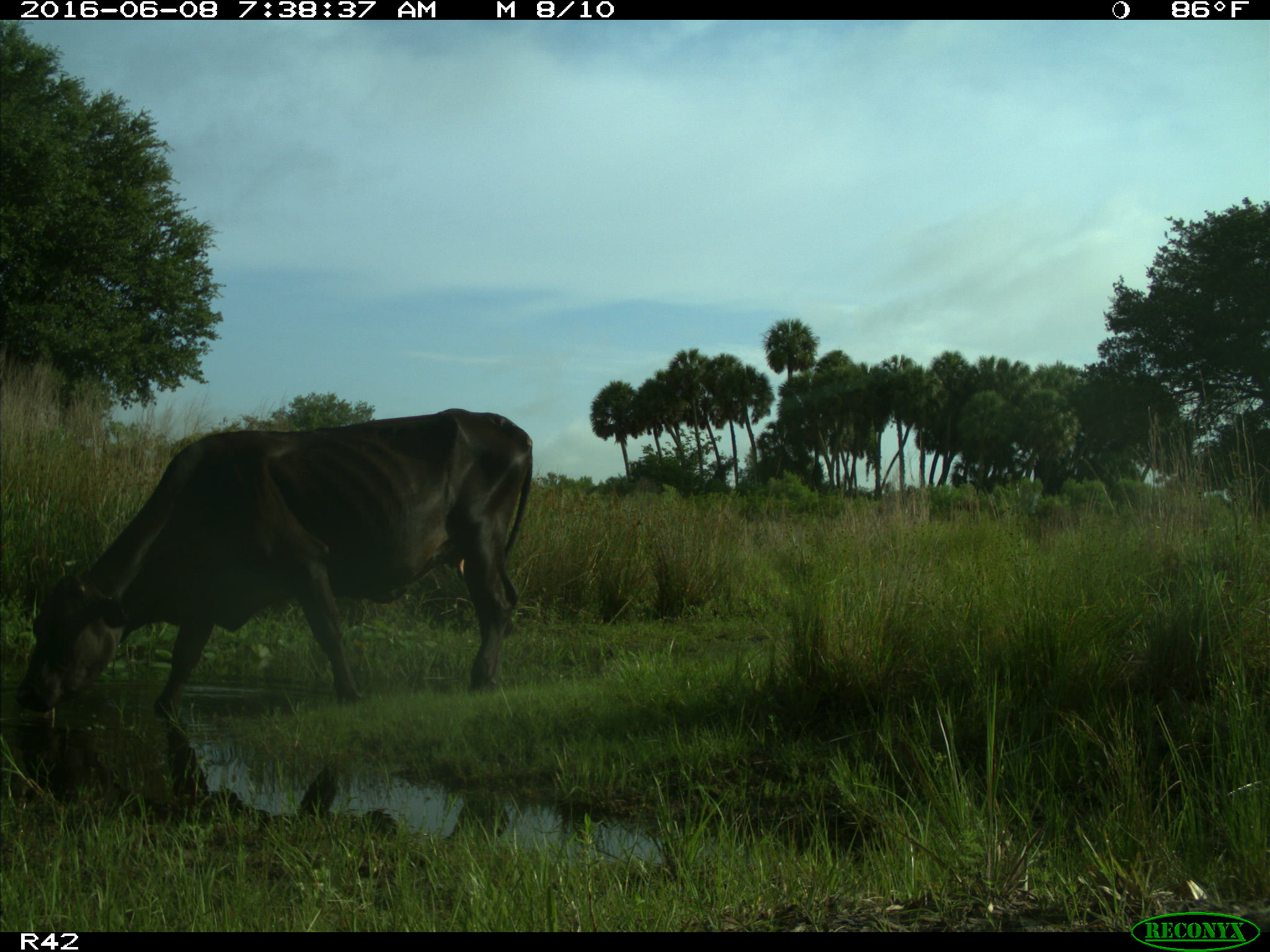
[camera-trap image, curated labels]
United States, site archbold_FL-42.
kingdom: Animalia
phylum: Chordata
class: Mammalia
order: Artiodactyla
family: Bovidae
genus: Bos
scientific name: Bos taurus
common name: domestic cow